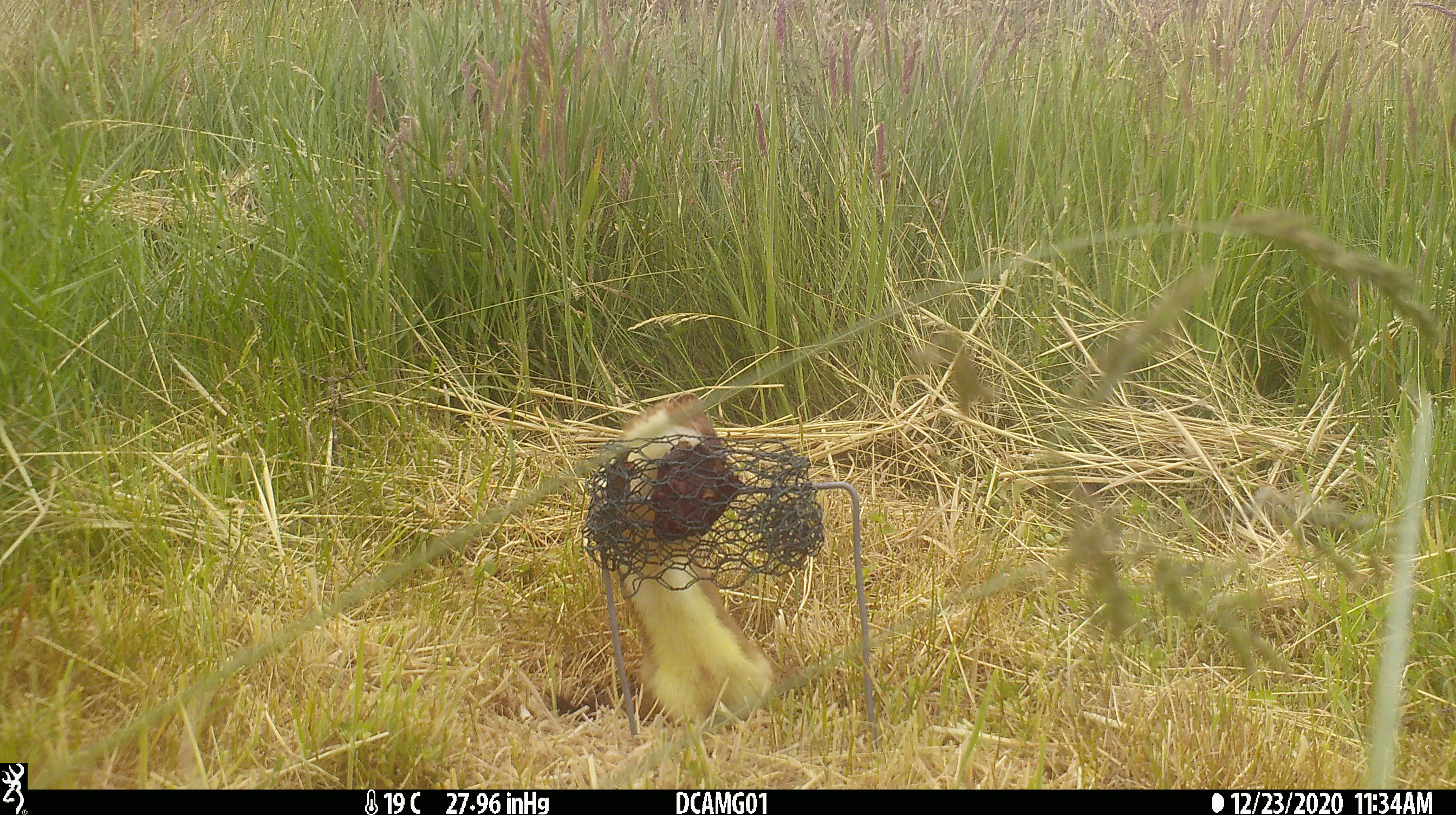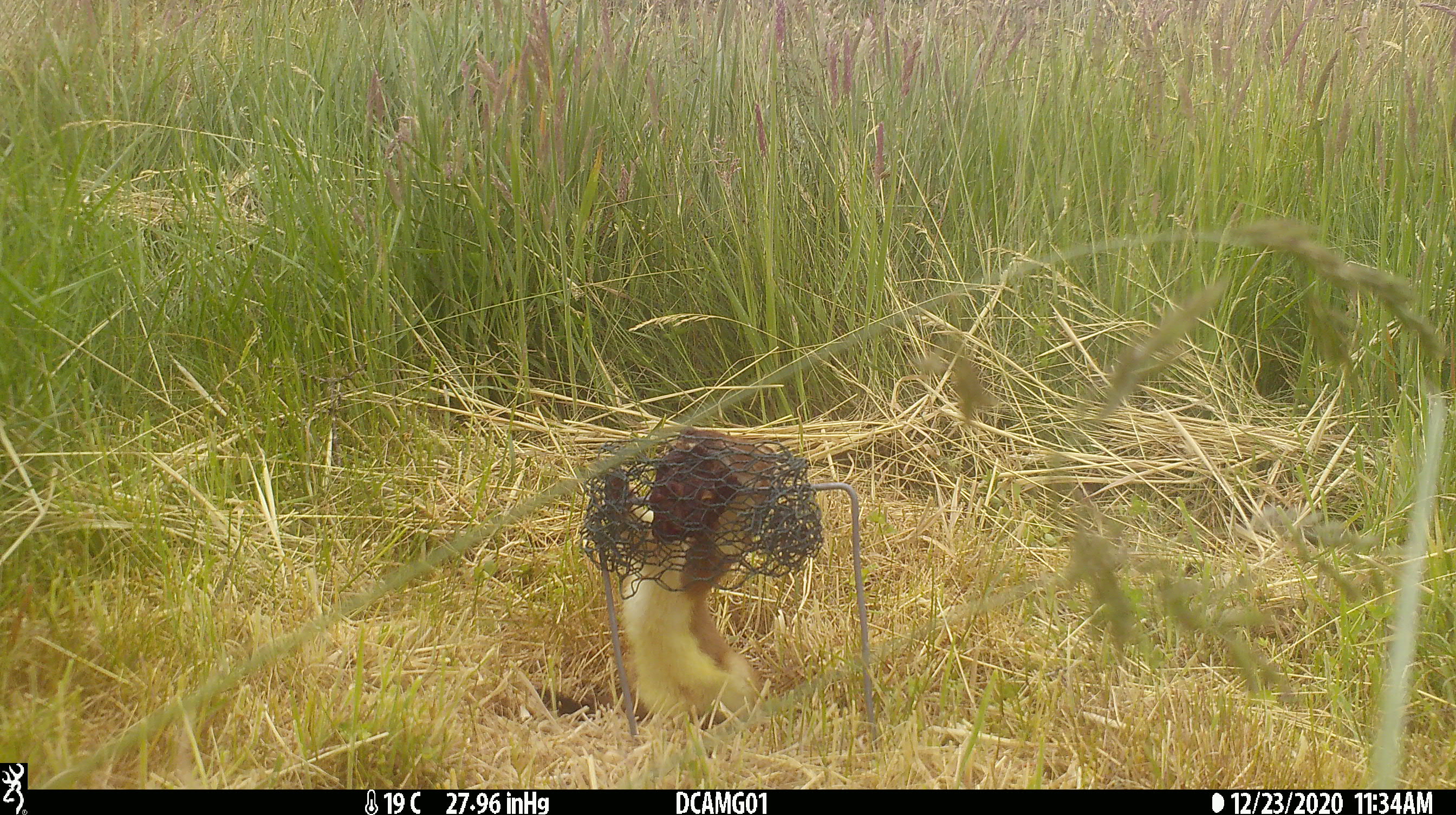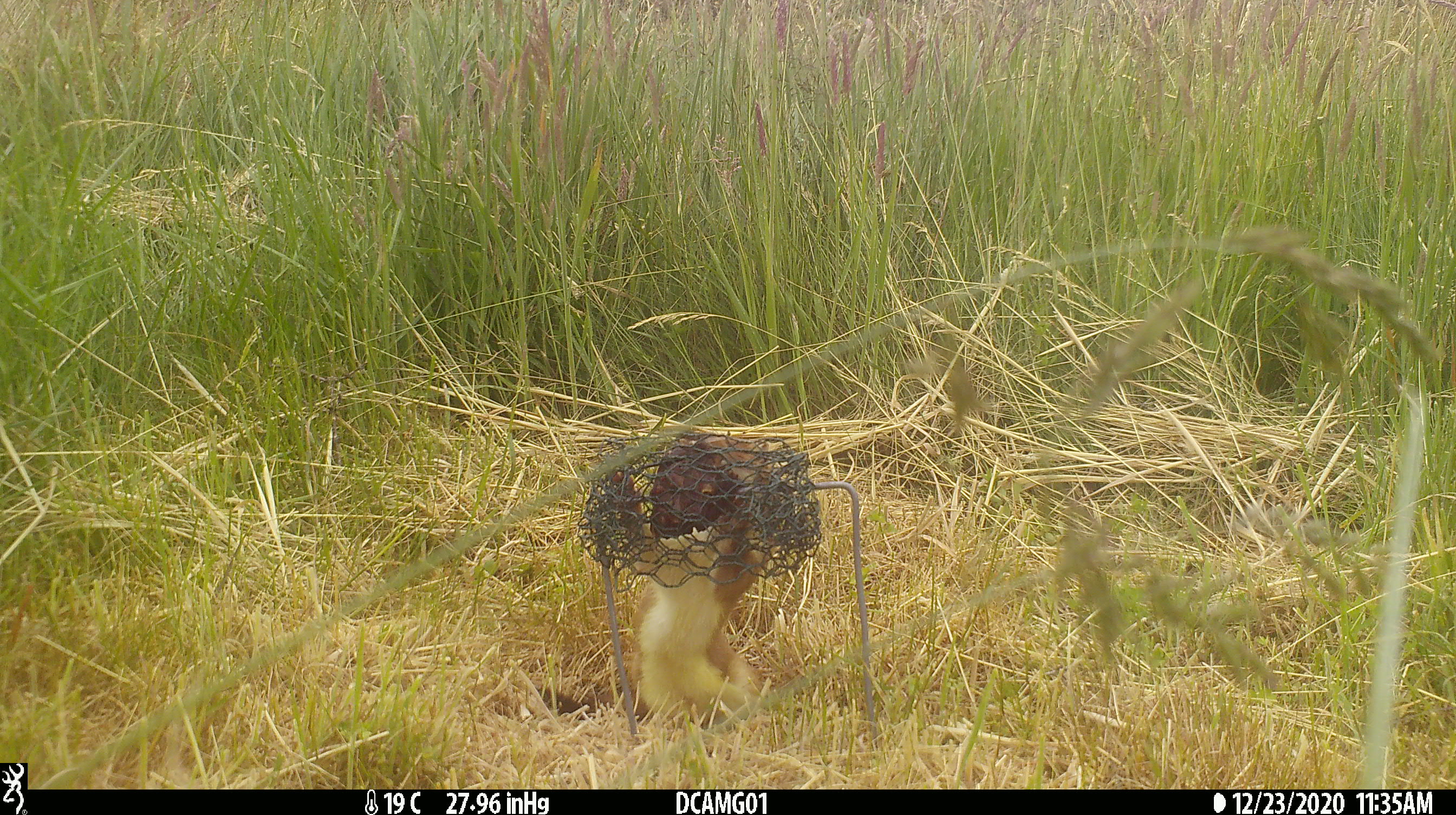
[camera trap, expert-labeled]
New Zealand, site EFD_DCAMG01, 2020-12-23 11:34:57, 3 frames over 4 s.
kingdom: Animalia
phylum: Chordata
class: Mammalia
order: Carnivora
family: Mustelidae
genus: Mustela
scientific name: Mustela erminea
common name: stoat